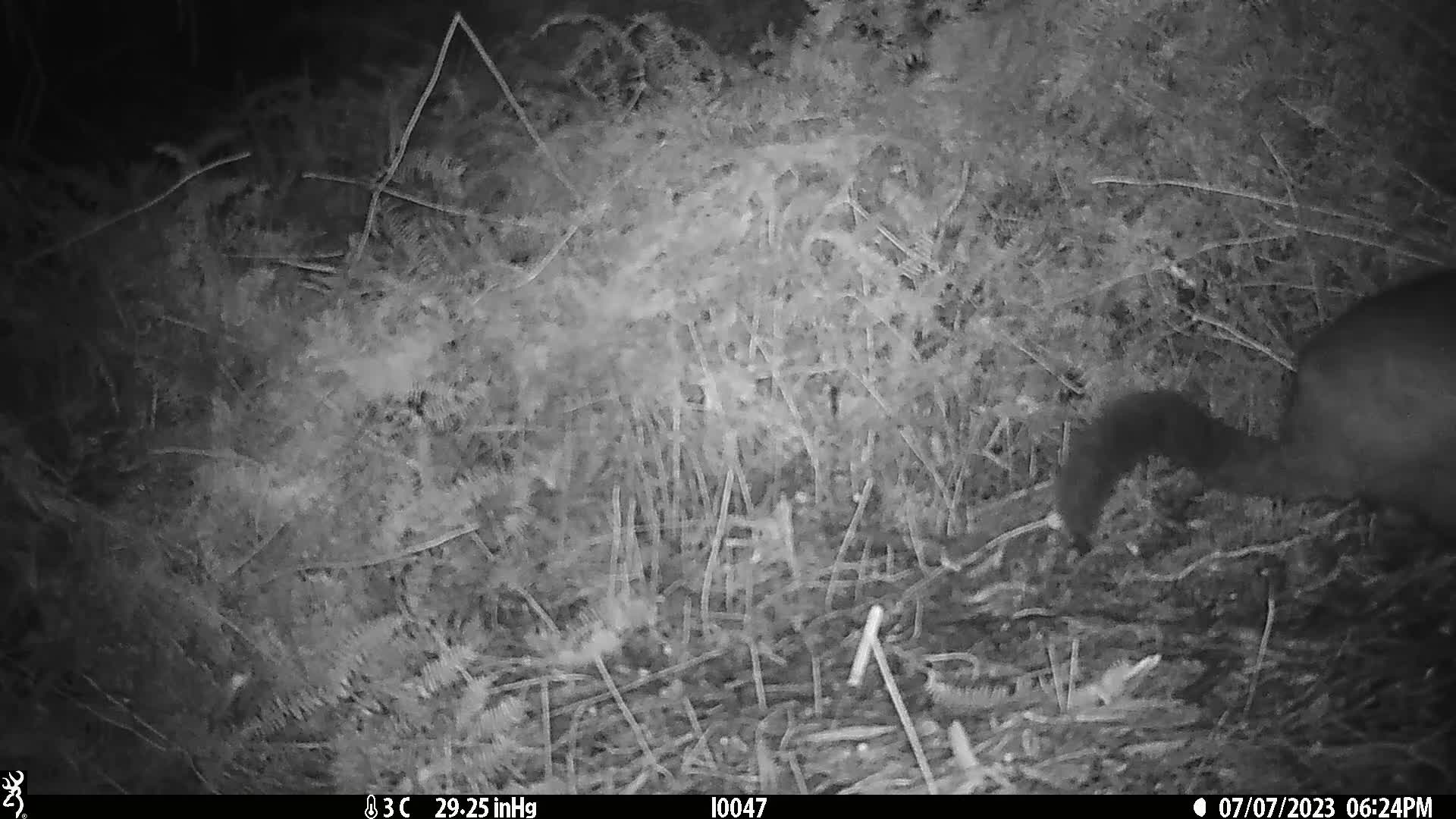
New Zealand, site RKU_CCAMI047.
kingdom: Animalia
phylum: Chordata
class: Mammalia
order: Diprotodontia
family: Phalangeridae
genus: Trichosurus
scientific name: Trichosurus vulpecula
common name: common brushtail possum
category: possum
Possum (common brushtail possum) (Trichosurus vulpecula).